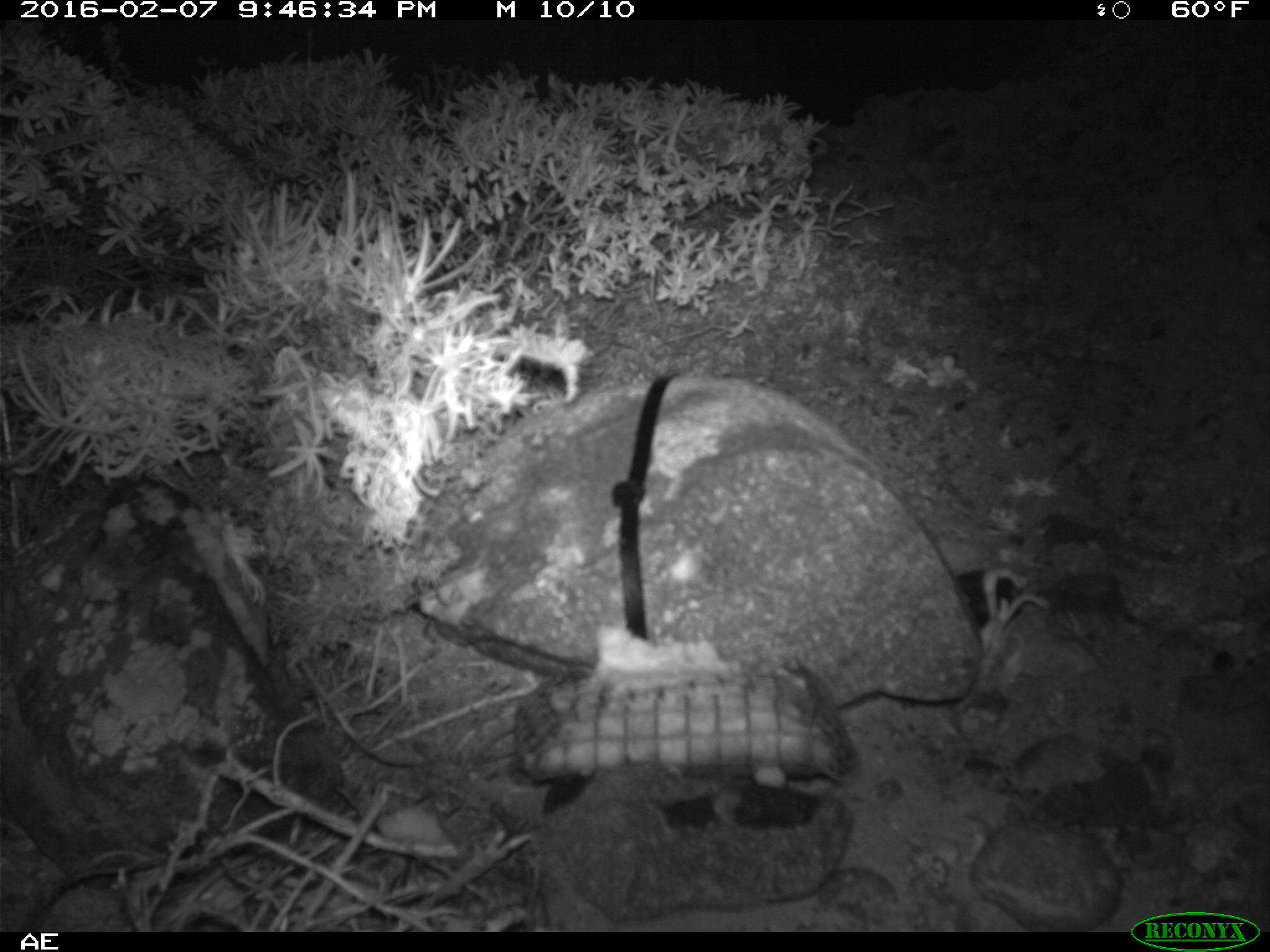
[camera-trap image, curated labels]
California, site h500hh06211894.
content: no animal present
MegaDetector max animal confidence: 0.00